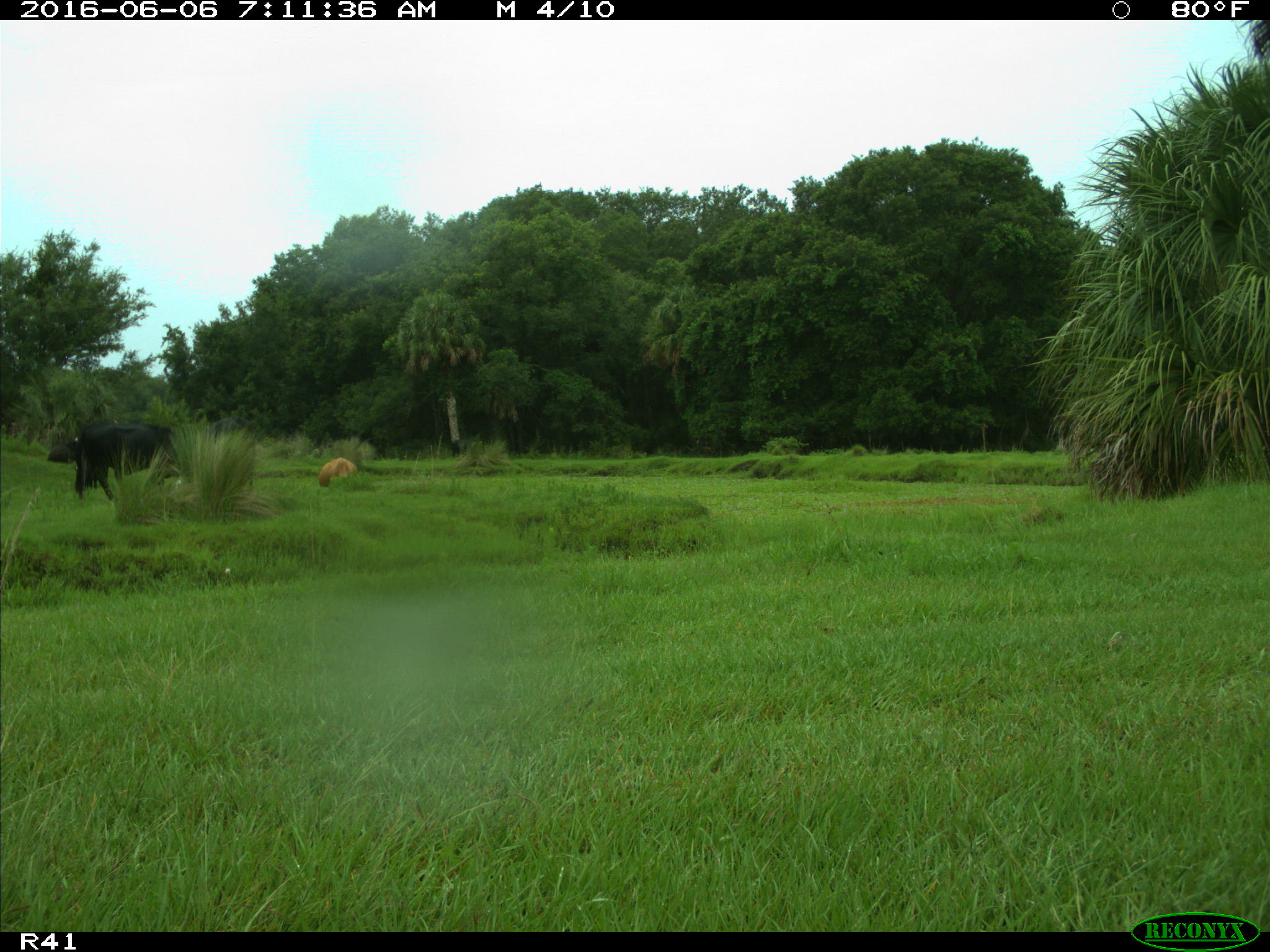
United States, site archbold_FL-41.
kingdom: Animalia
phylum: Chordata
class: Mammalia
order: Artiodactyla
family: Bovidae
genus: Bos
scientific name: Bos taurus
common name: domestic cow